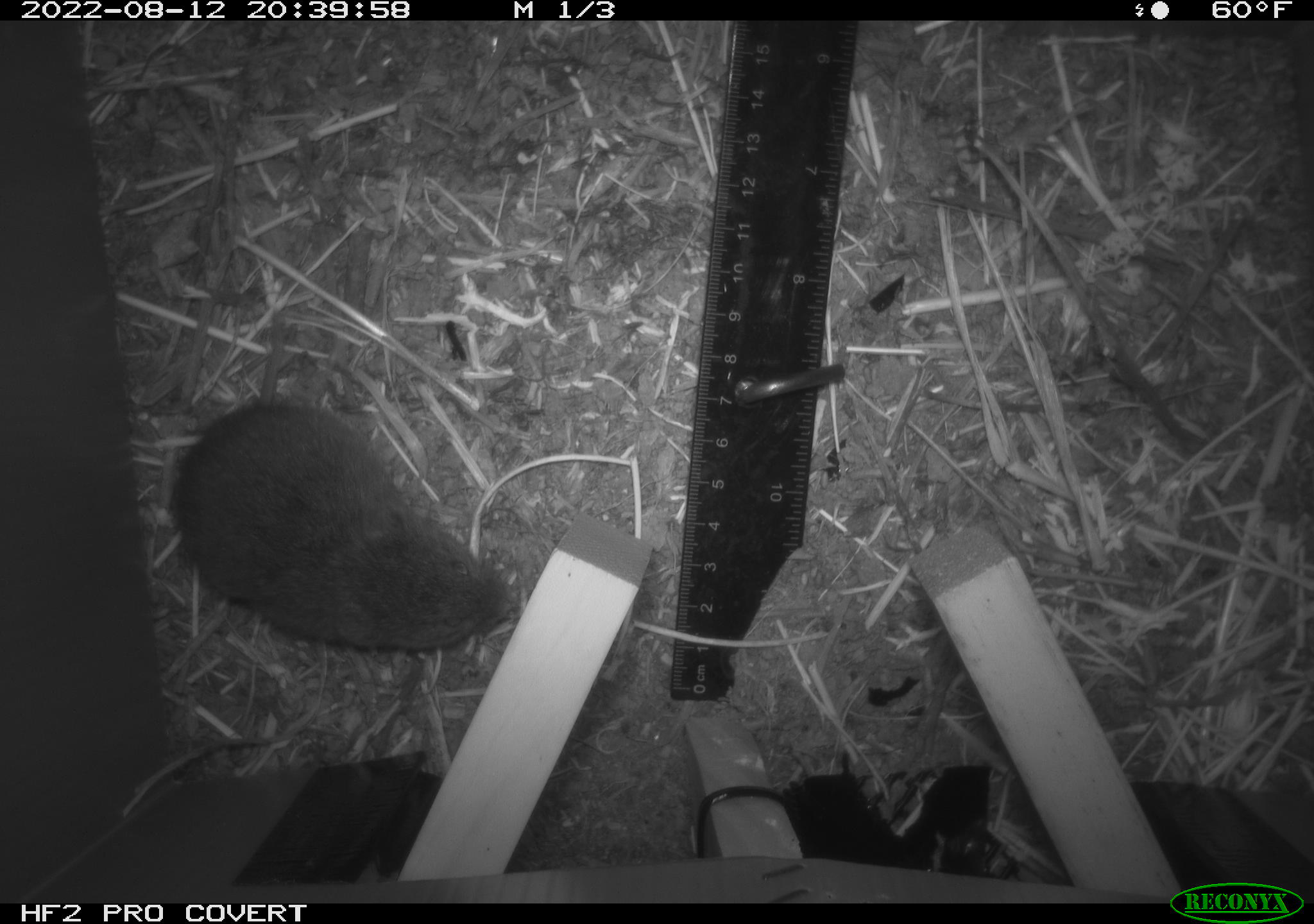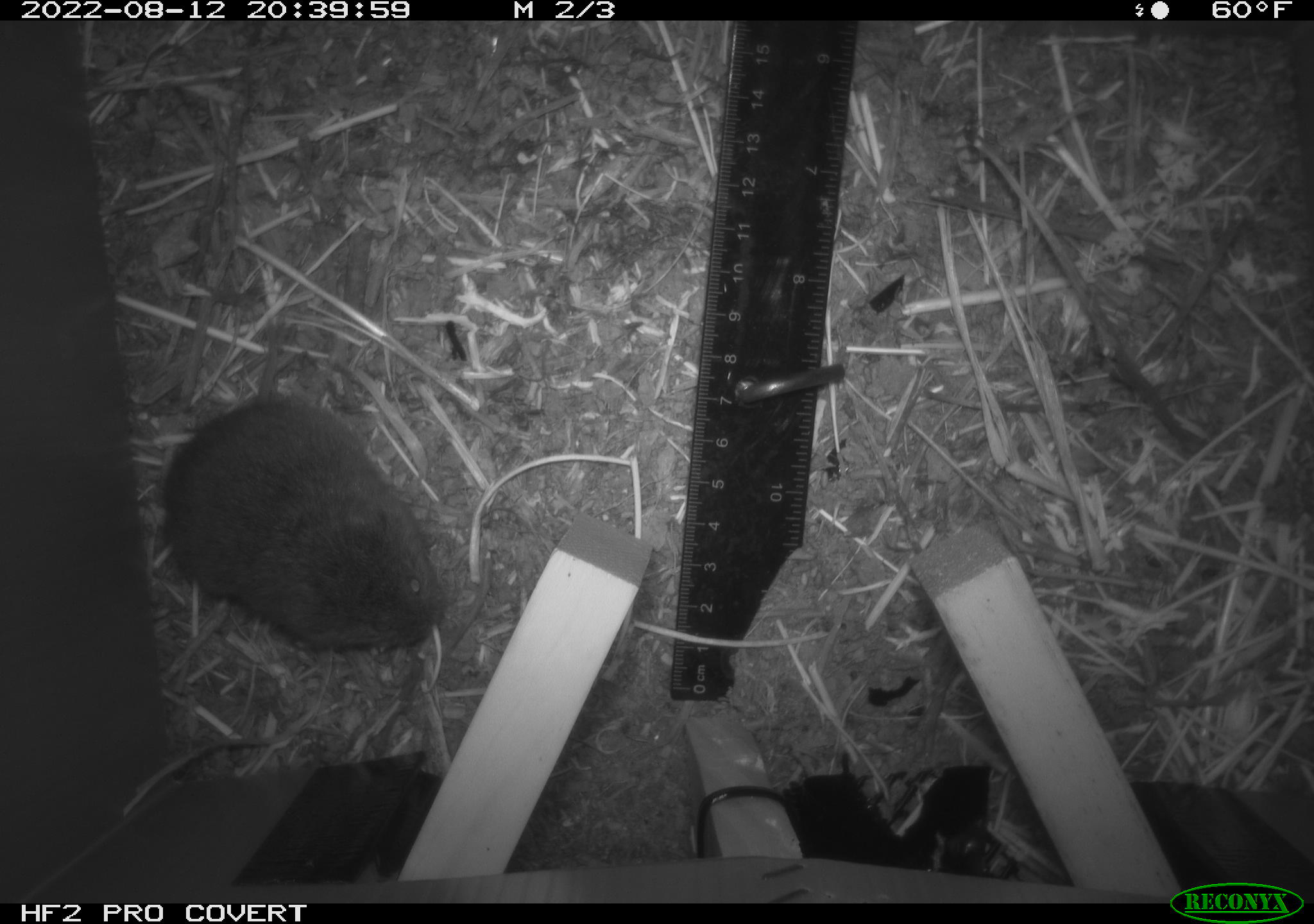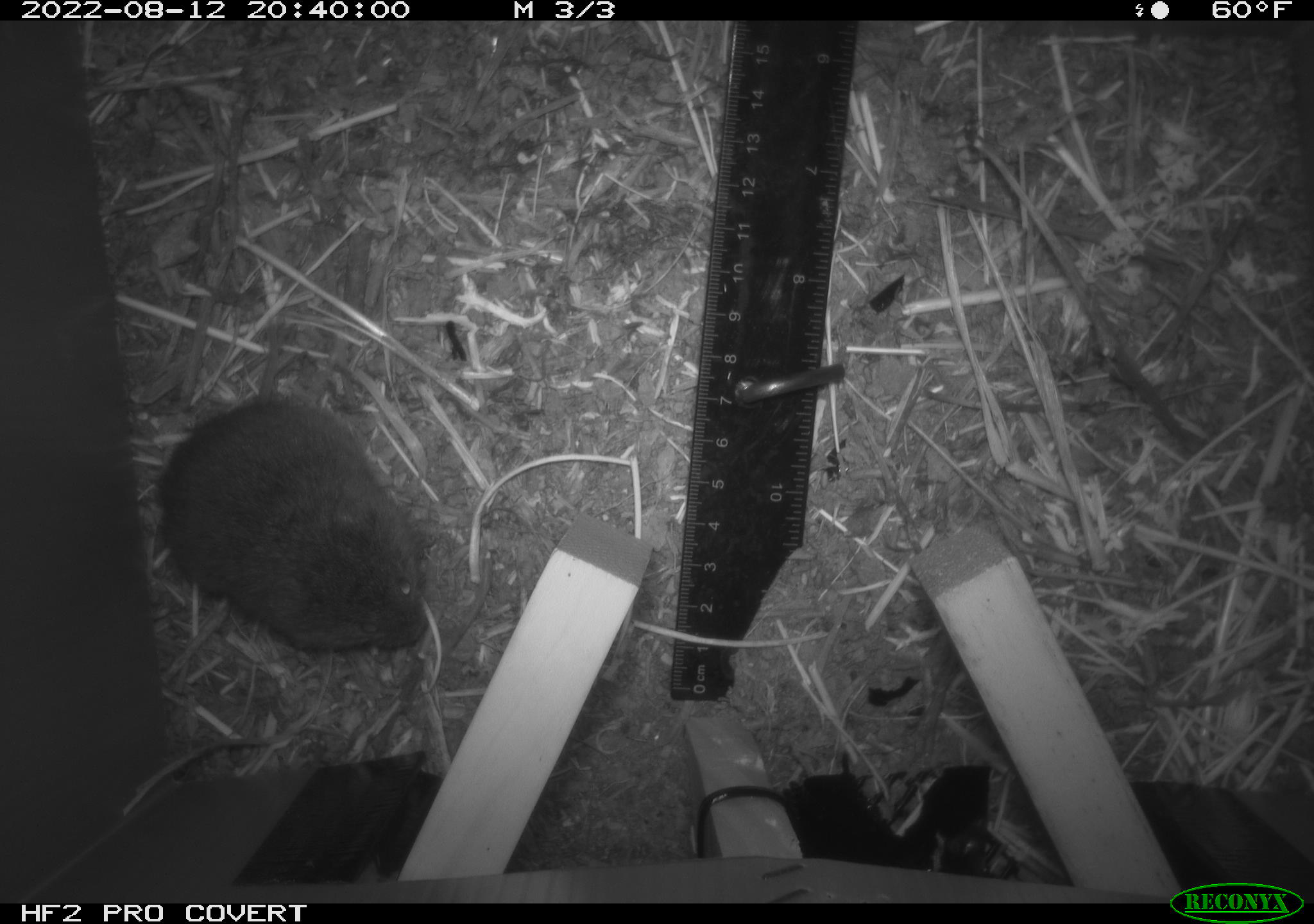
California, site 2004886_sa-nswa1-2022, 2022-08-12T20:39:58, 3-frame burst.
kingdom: Animalia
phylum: Chordata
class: Mammalia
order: Rodentia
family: Cricetidae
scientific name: Cricetidae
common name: hamsters, voles, lemmings, and allies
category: cricetidae family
Cricetidae family (hamsters, voles, lemmings, and allies) (Cricetidae).